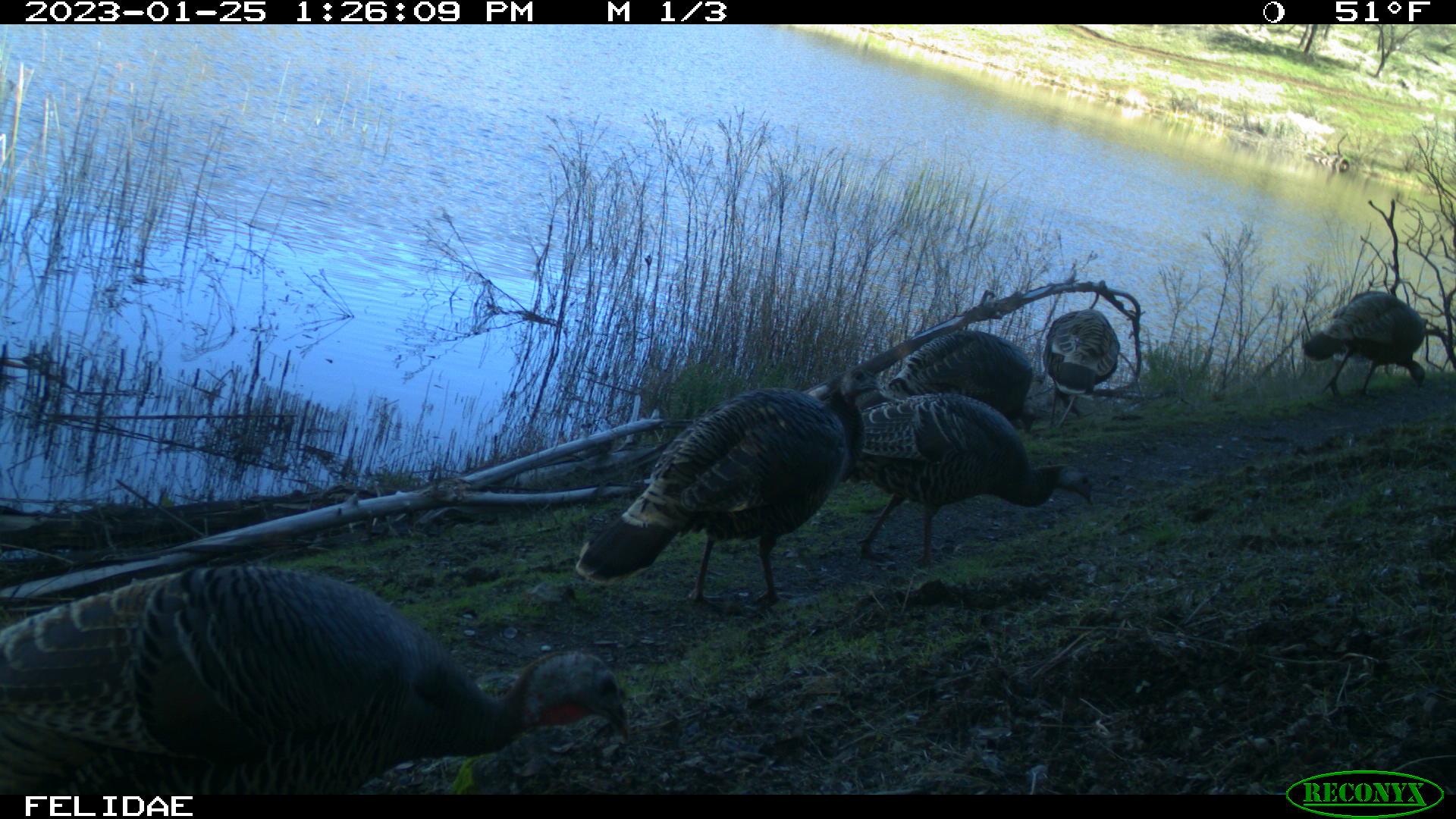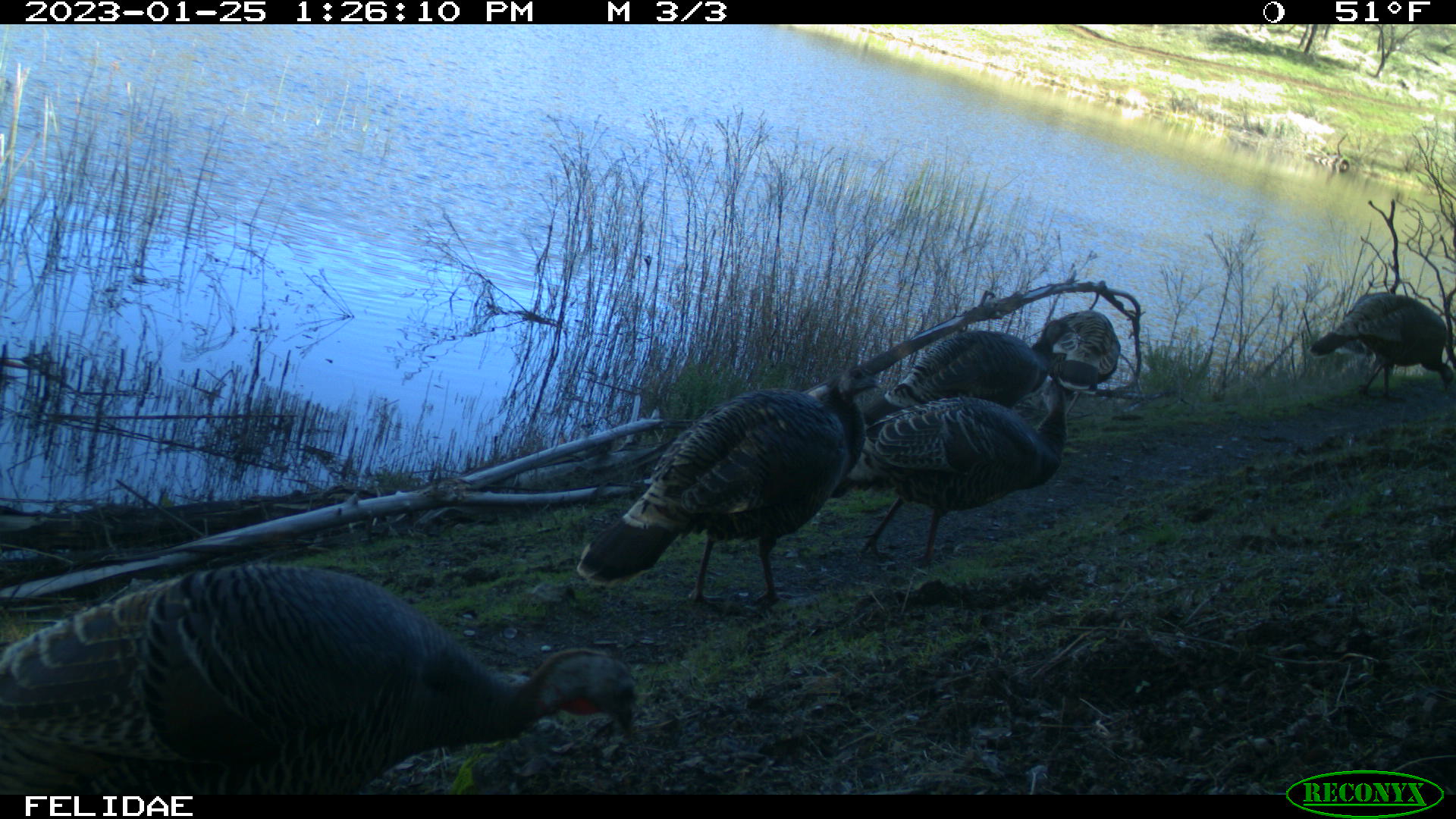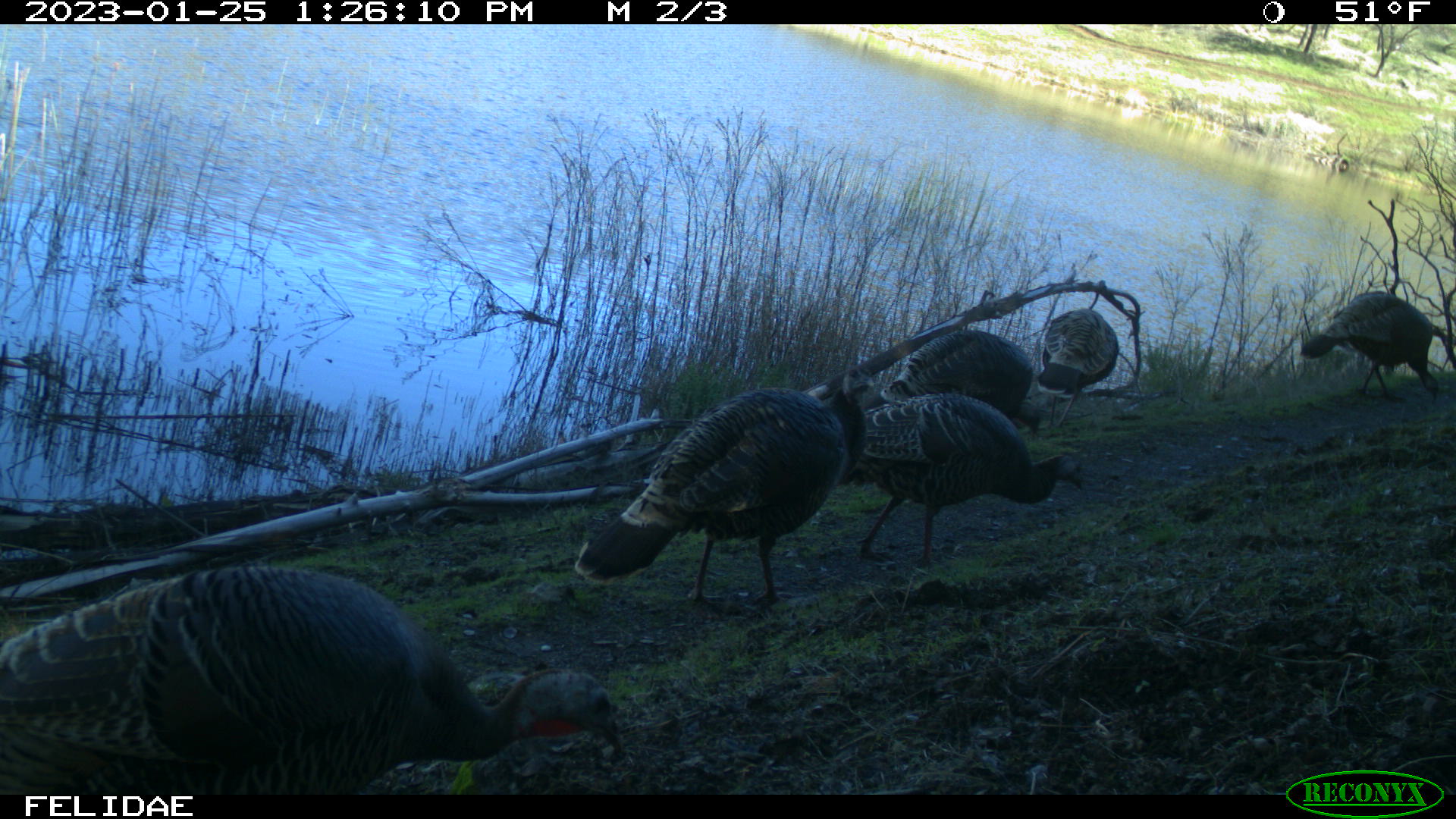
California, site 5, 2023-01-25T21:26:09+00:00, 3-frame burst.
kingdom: Animalia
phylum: Chordata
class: Aves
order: Galliformes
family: Phasianidae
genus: Meleagris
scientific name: Meleagris gallopavo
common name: turkey